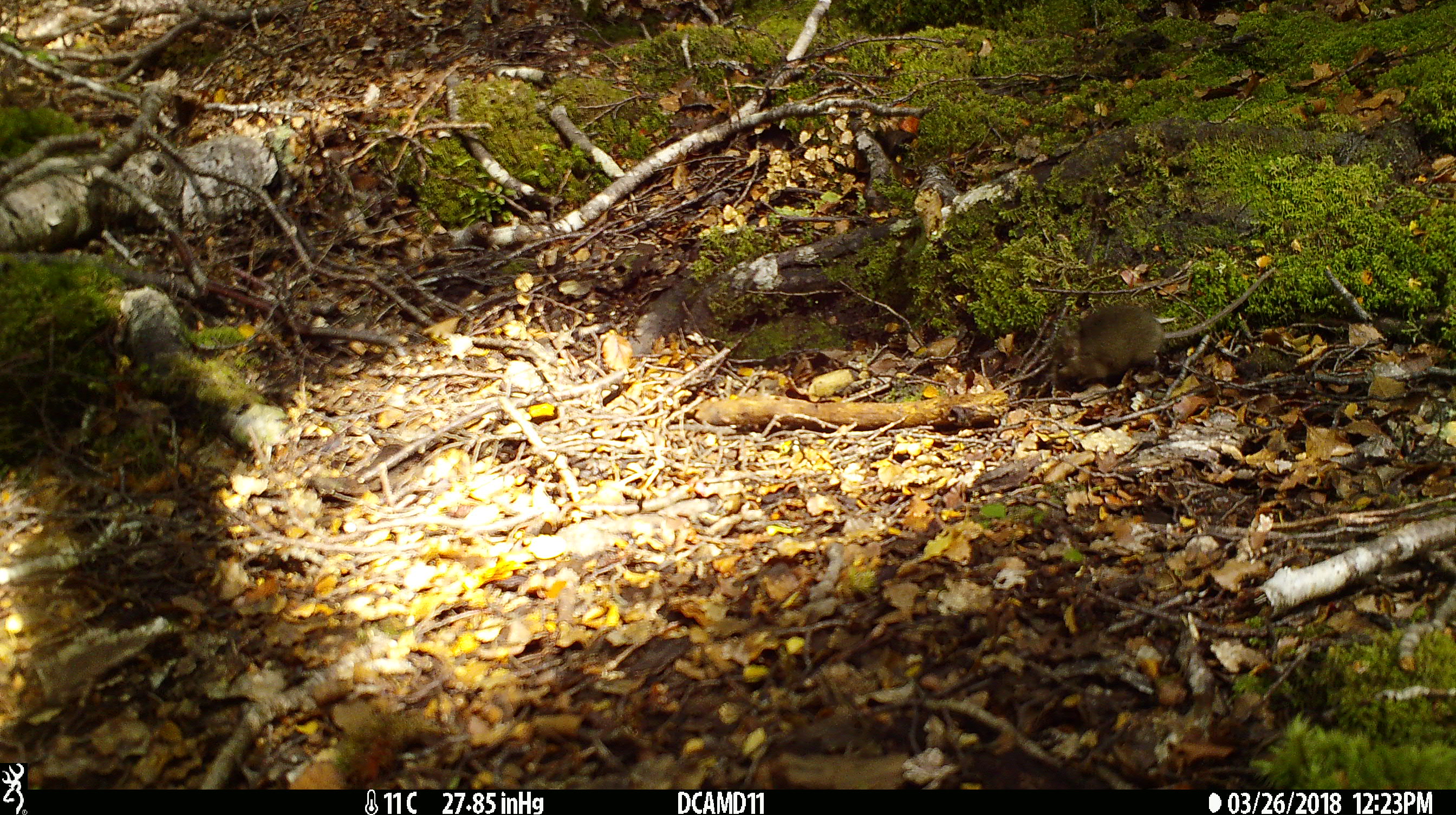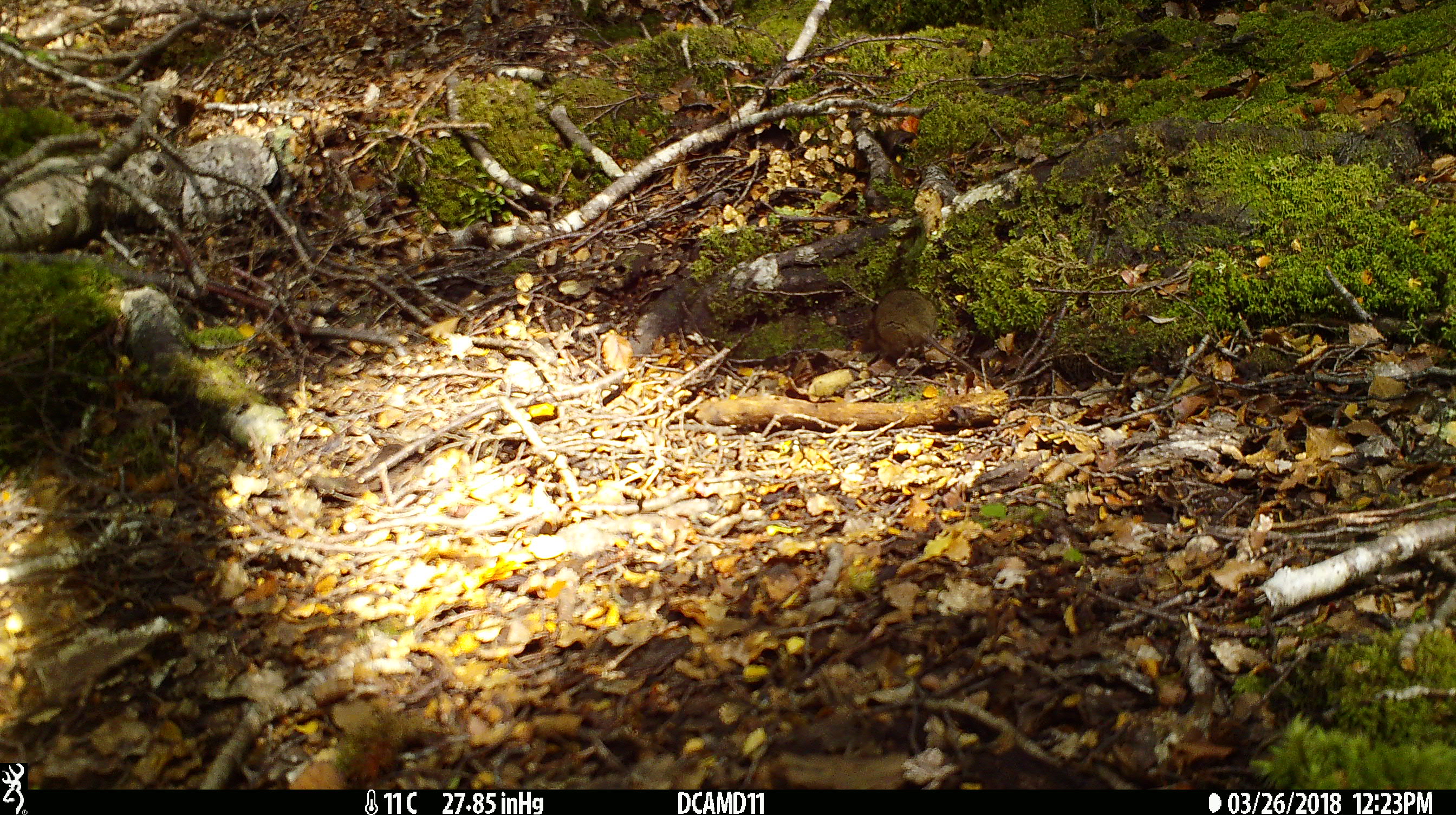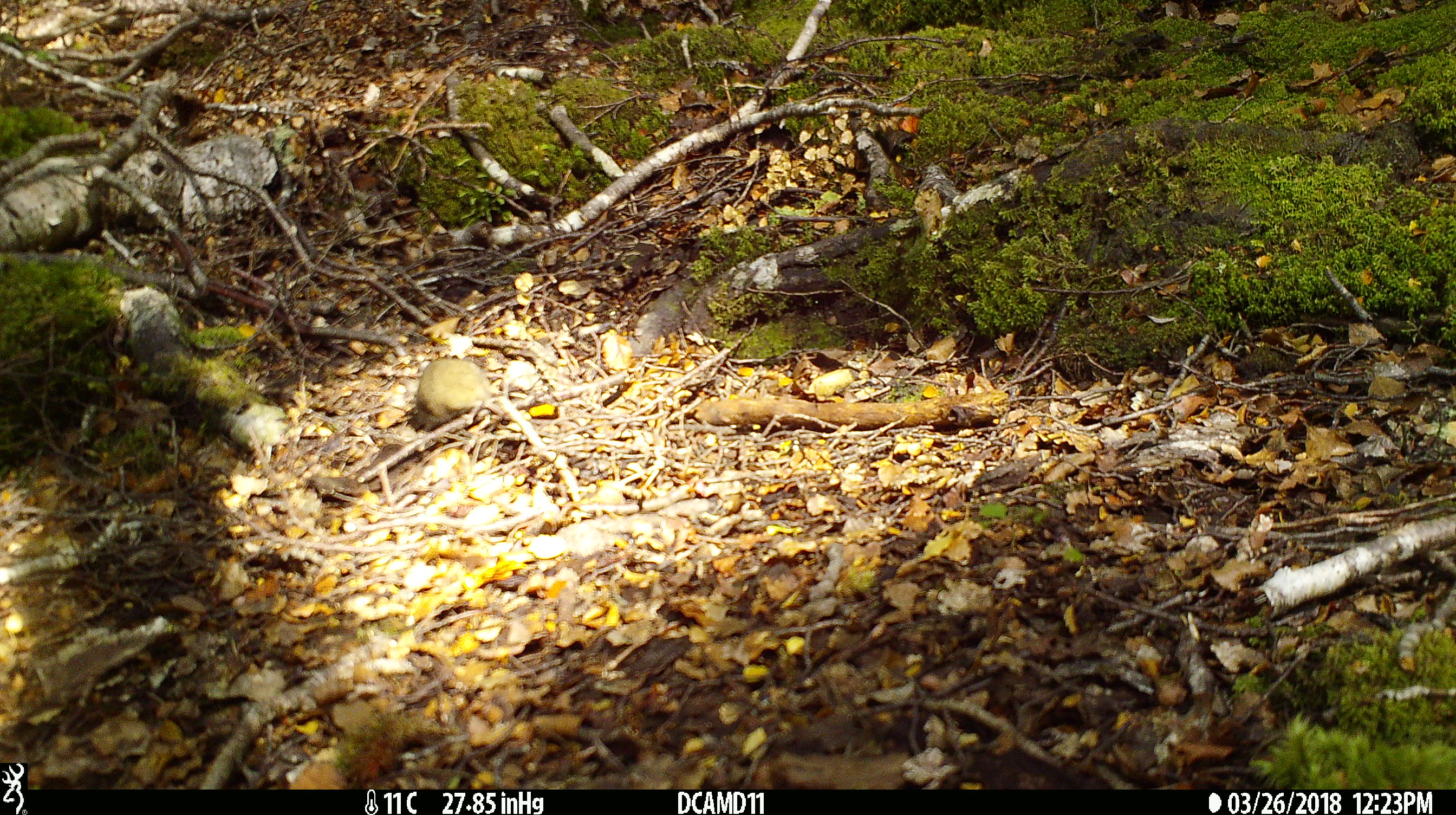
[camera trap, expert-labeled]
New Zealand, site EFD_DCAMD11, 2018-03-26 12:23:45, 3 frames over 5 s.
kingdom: Animalia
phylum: Chordata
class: Mammalia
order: Rodentia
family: Muridae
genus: Mus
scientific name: Mus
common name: mouse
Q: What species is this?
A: Mouse (Mus).